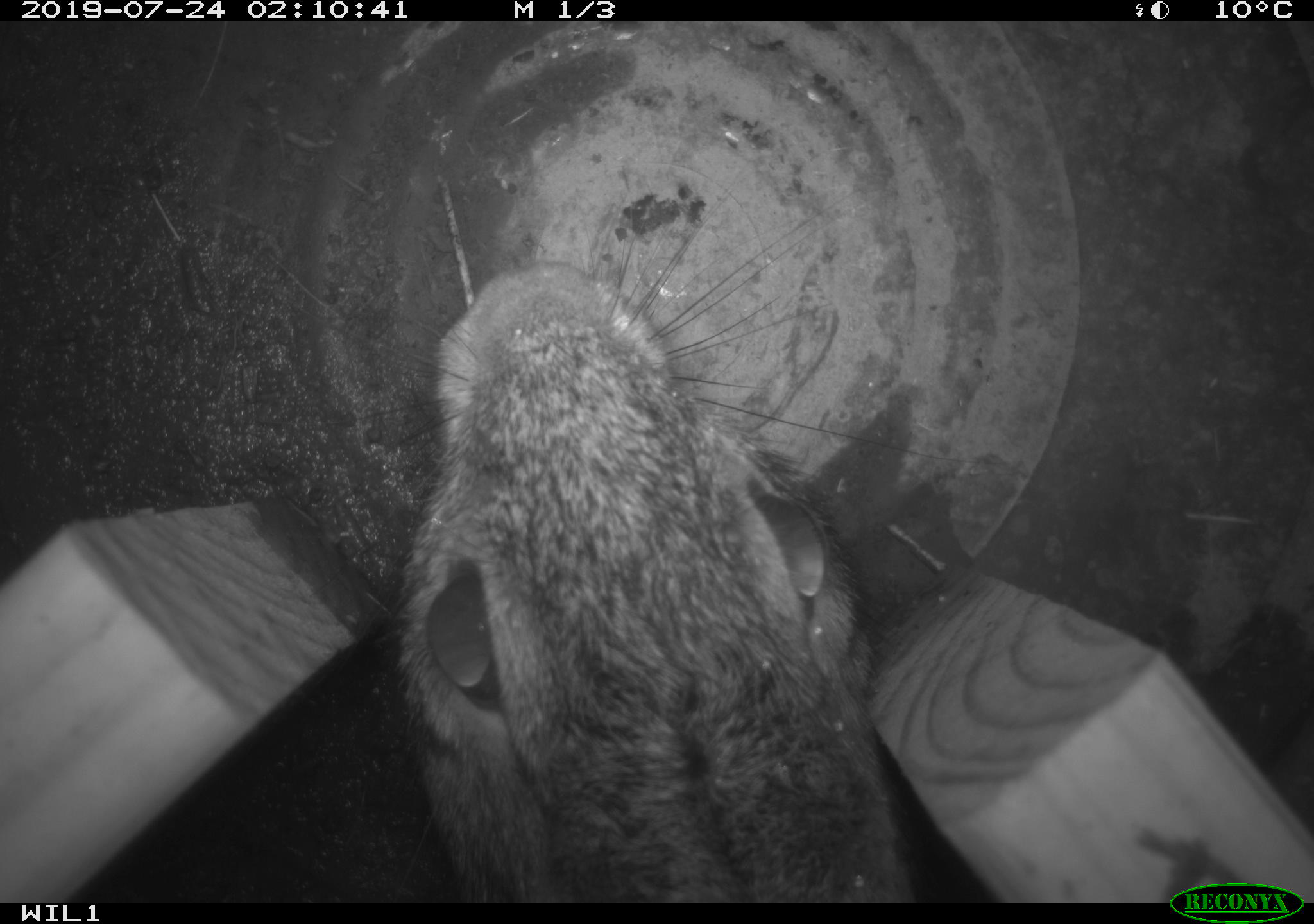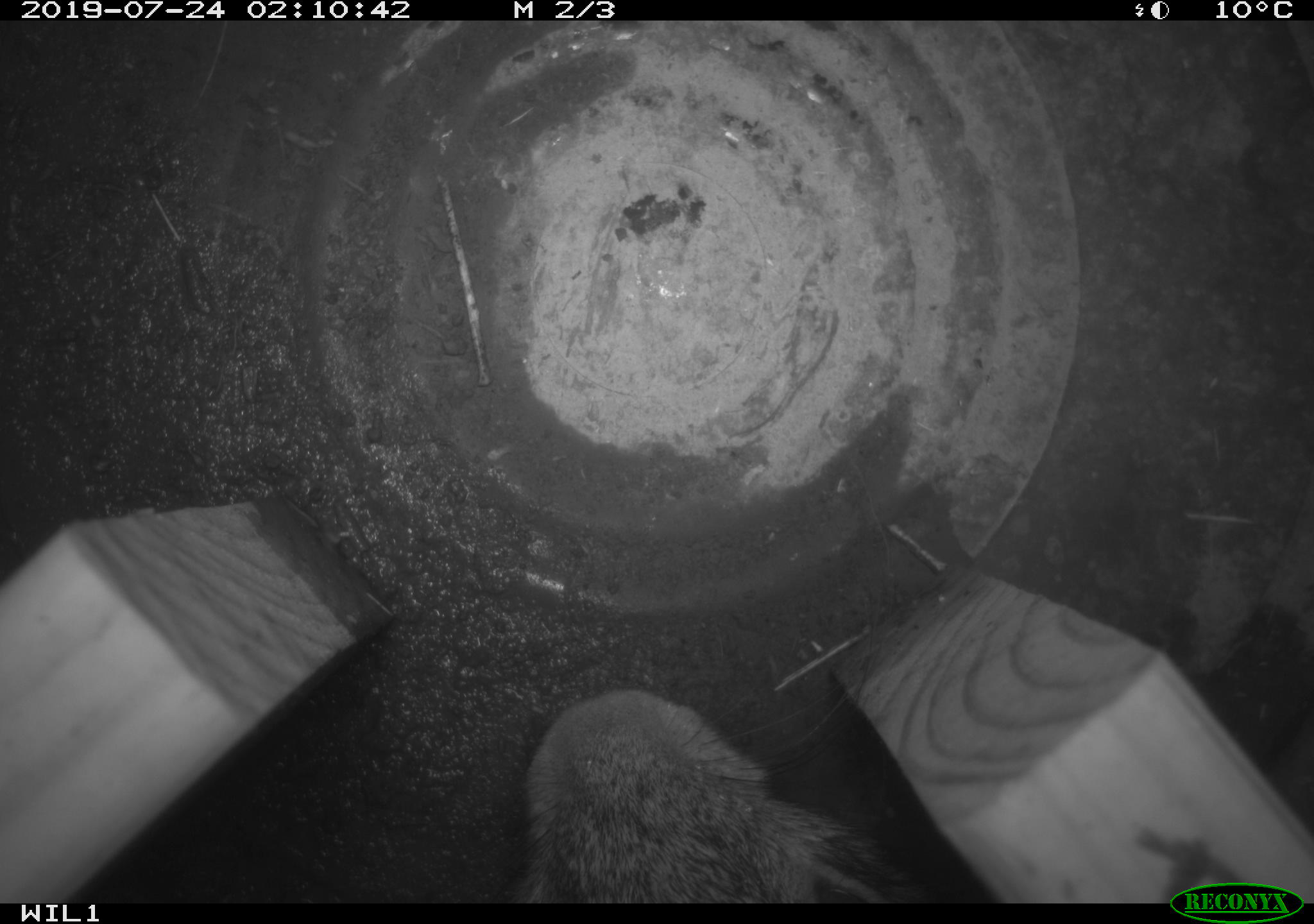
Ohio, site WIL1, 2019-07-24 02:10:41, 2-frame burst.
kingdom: Animalia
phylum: Chordata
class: Mammalia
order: Lagomorpha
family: Leporidae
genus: Sylvilagus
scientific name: Sylvilagus floridanus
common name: eastern cottontail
Eastern cottontail (Sylvilagus floridanus).